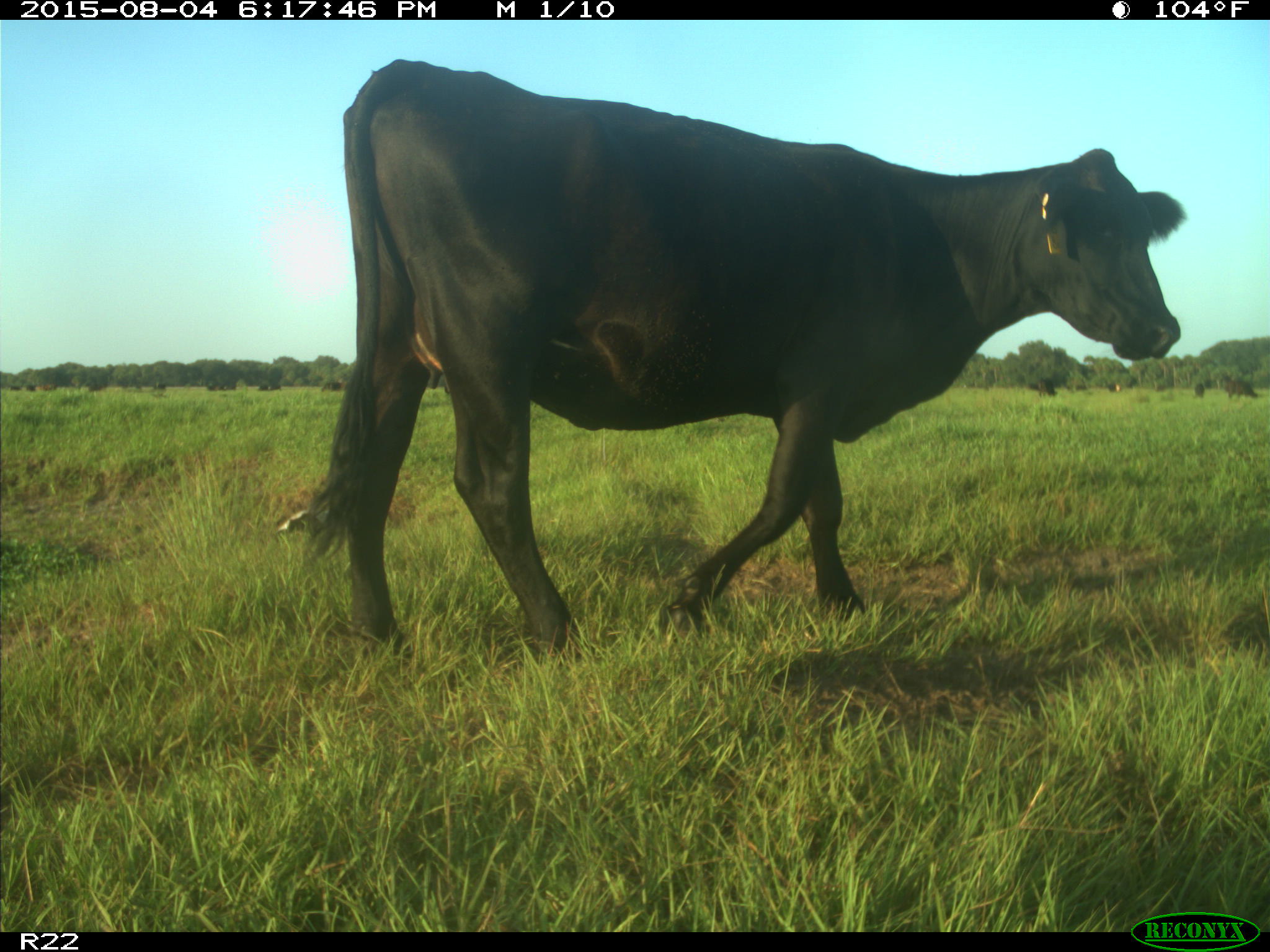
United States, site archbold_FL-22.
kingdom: Animalia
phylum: Chordata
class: Mammalia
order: Artiodactyla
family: Bovidae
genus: Bos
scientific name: Bos taurus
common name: domestic cow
Bos taurus (domestic cow).